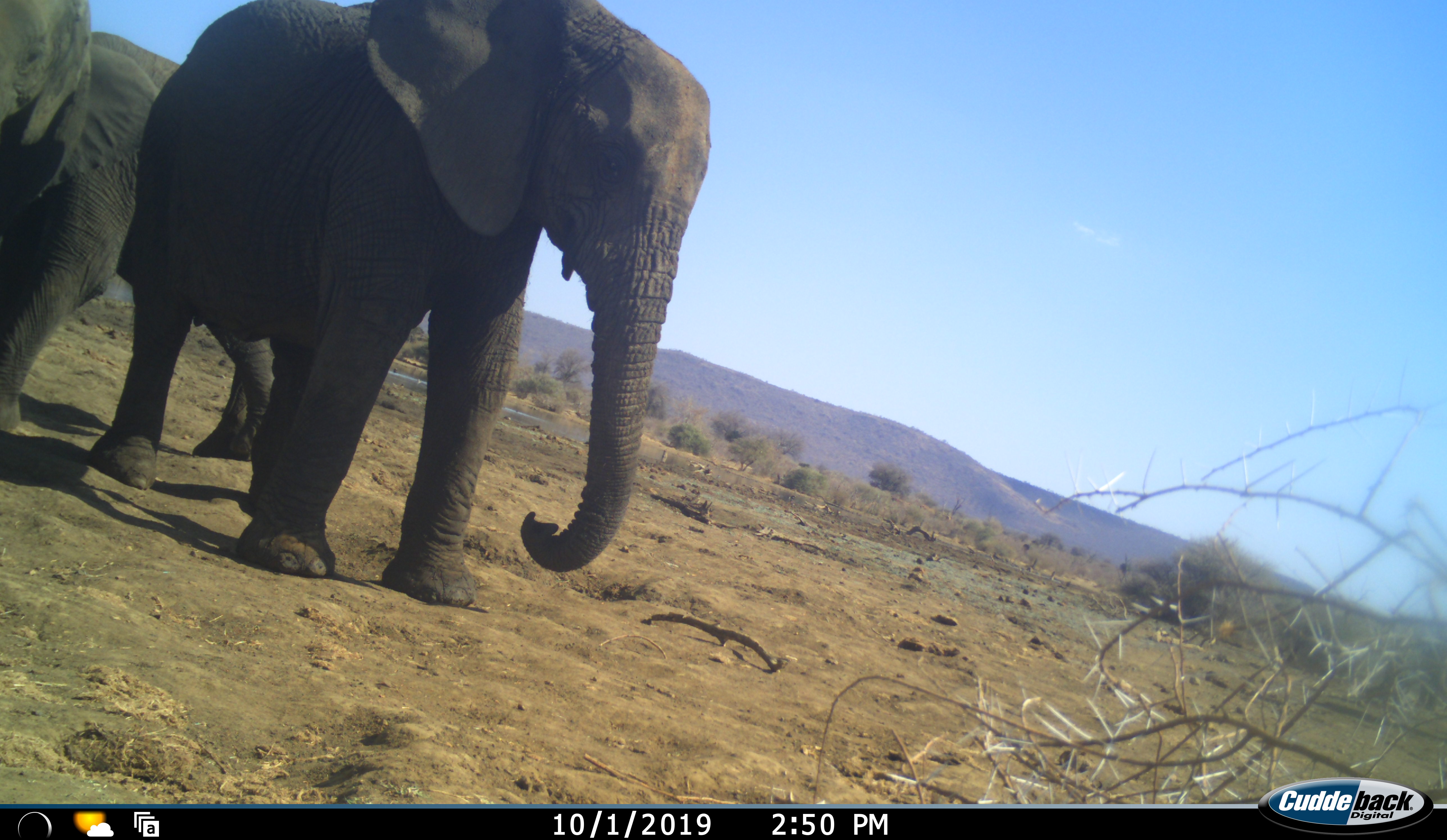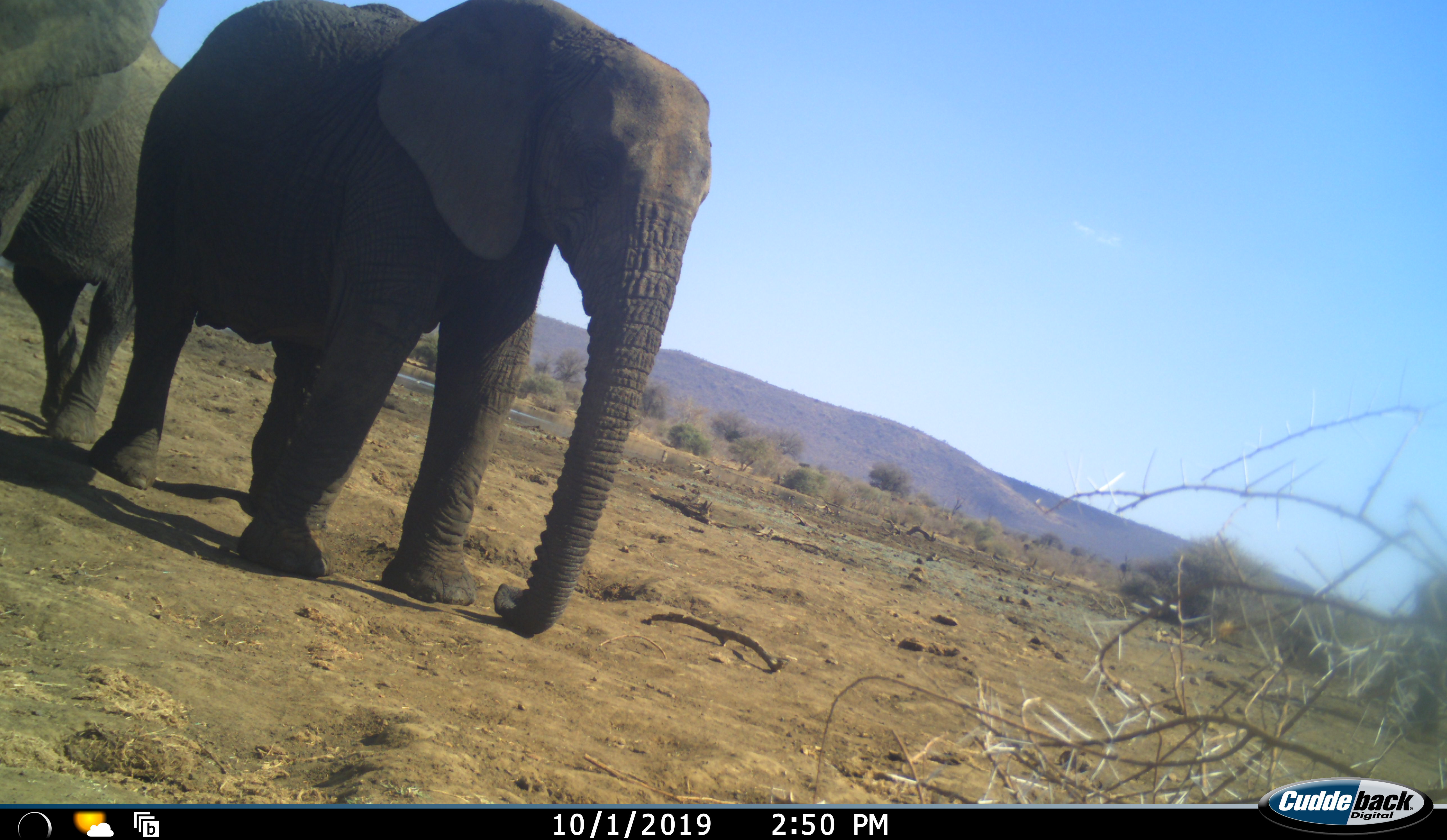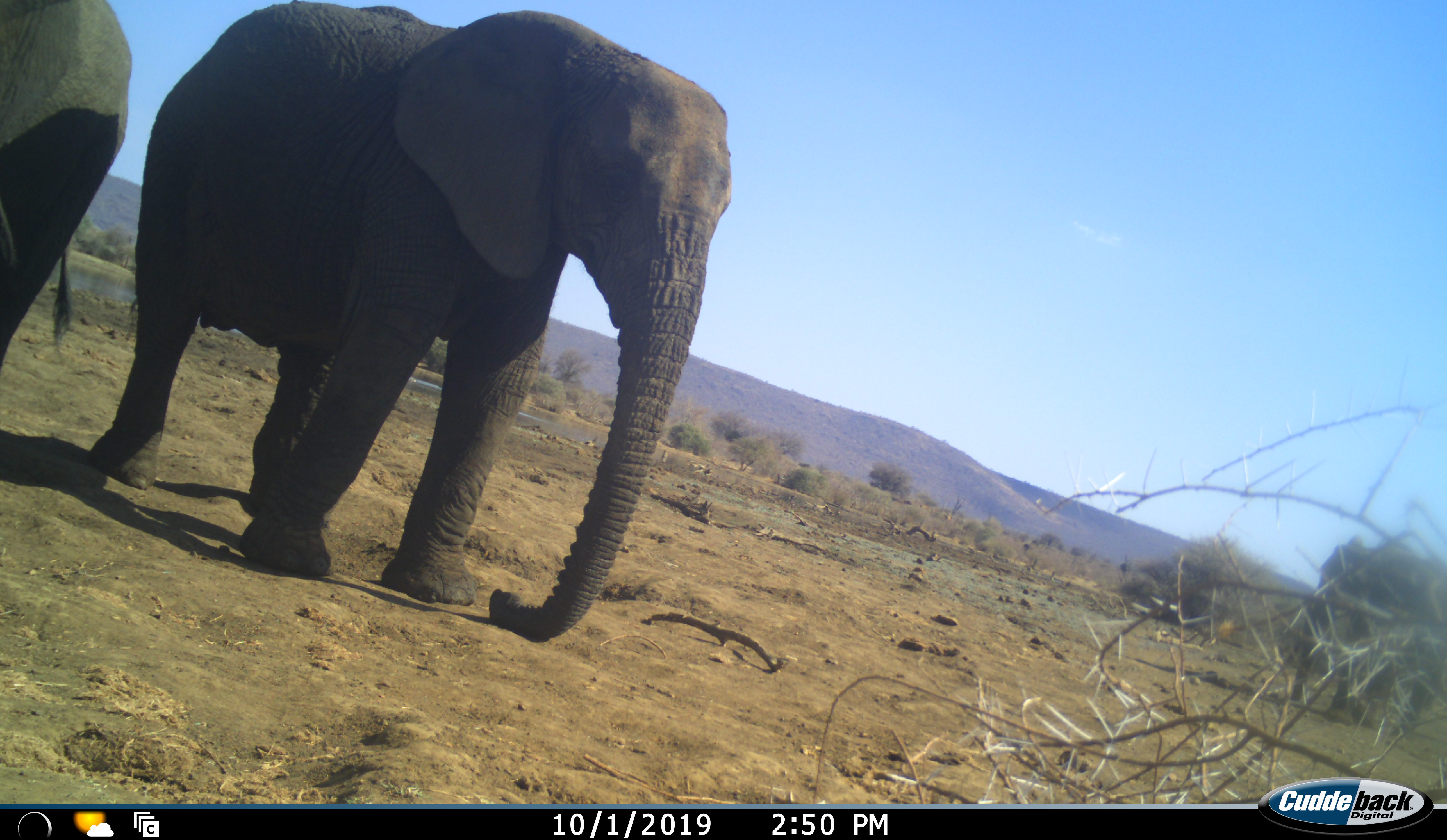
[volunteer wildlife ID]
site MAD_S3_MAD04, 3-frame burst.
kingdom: Animalia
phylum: Chordata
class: Mammalia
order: Proboscidea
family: Elephantidae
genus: Loxodonta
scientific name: Loxodonta africana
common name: african bush elephant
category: elephant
Elephant (african bush elephant) (Loxodonta africana), count 3. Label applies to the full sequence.